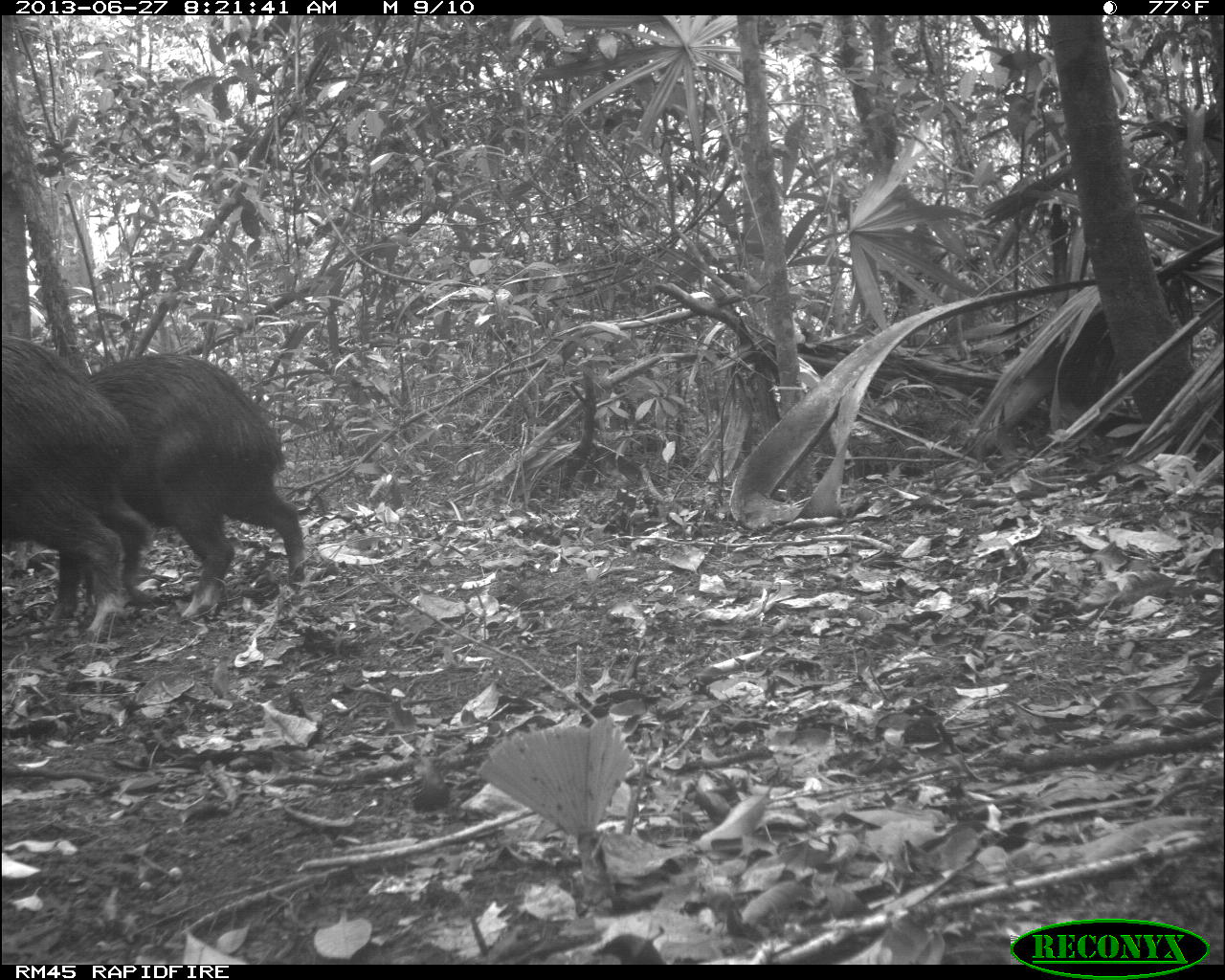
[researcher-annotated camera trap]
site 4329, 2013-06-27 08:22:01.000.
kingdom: Animalia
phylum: Chordata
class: Mammalia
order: Artiodactyla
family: Tayassuidae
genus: Tayassu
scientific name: Tayassu pecari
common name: white-lipped peccary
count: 4